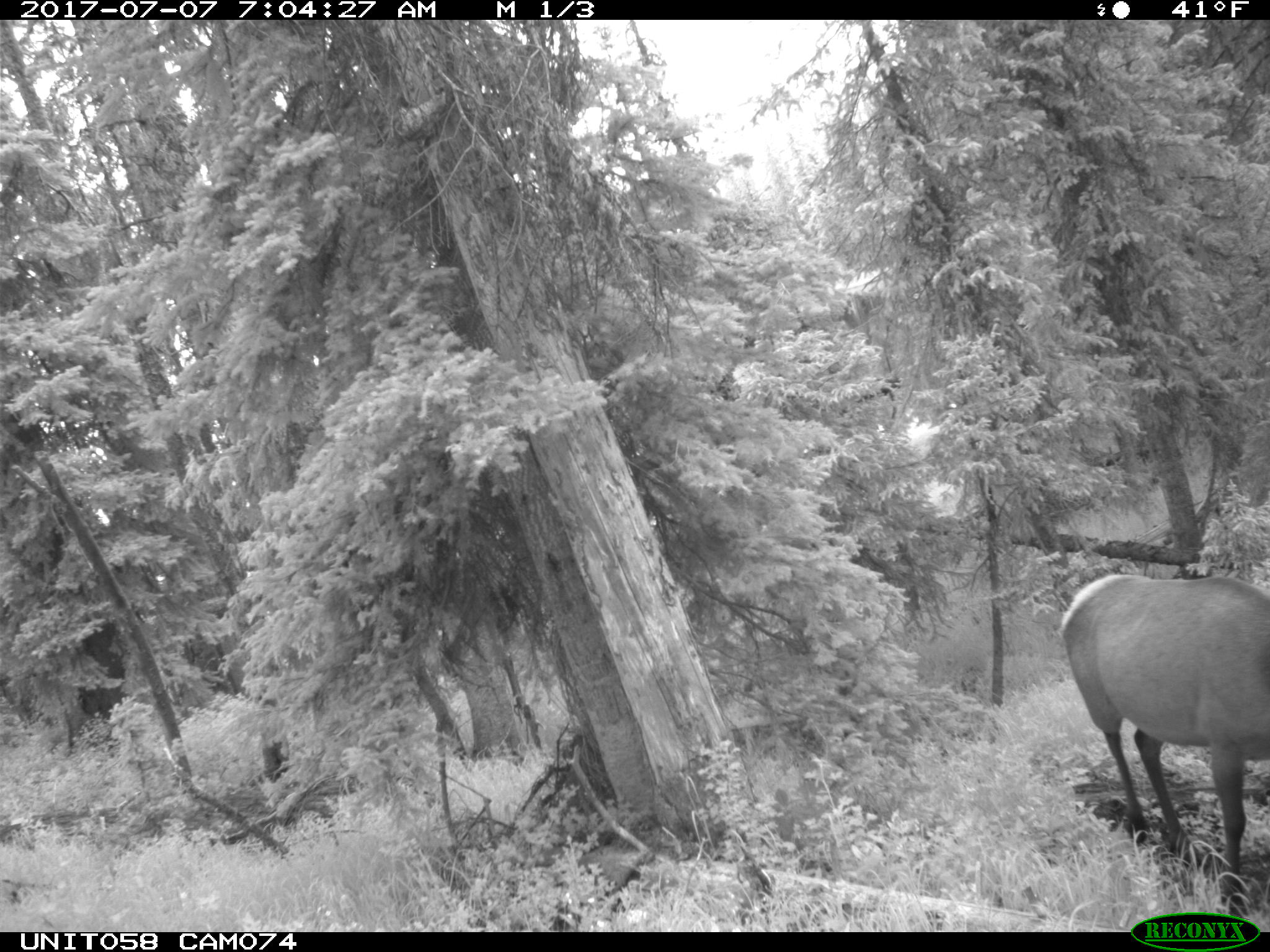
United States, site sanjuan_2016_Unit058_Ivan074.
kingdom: Animalia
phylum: Chordata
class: Mammalia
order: Artiodactyla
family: Cervidae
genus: Cervus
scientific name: Cervus elaphus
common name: red deer